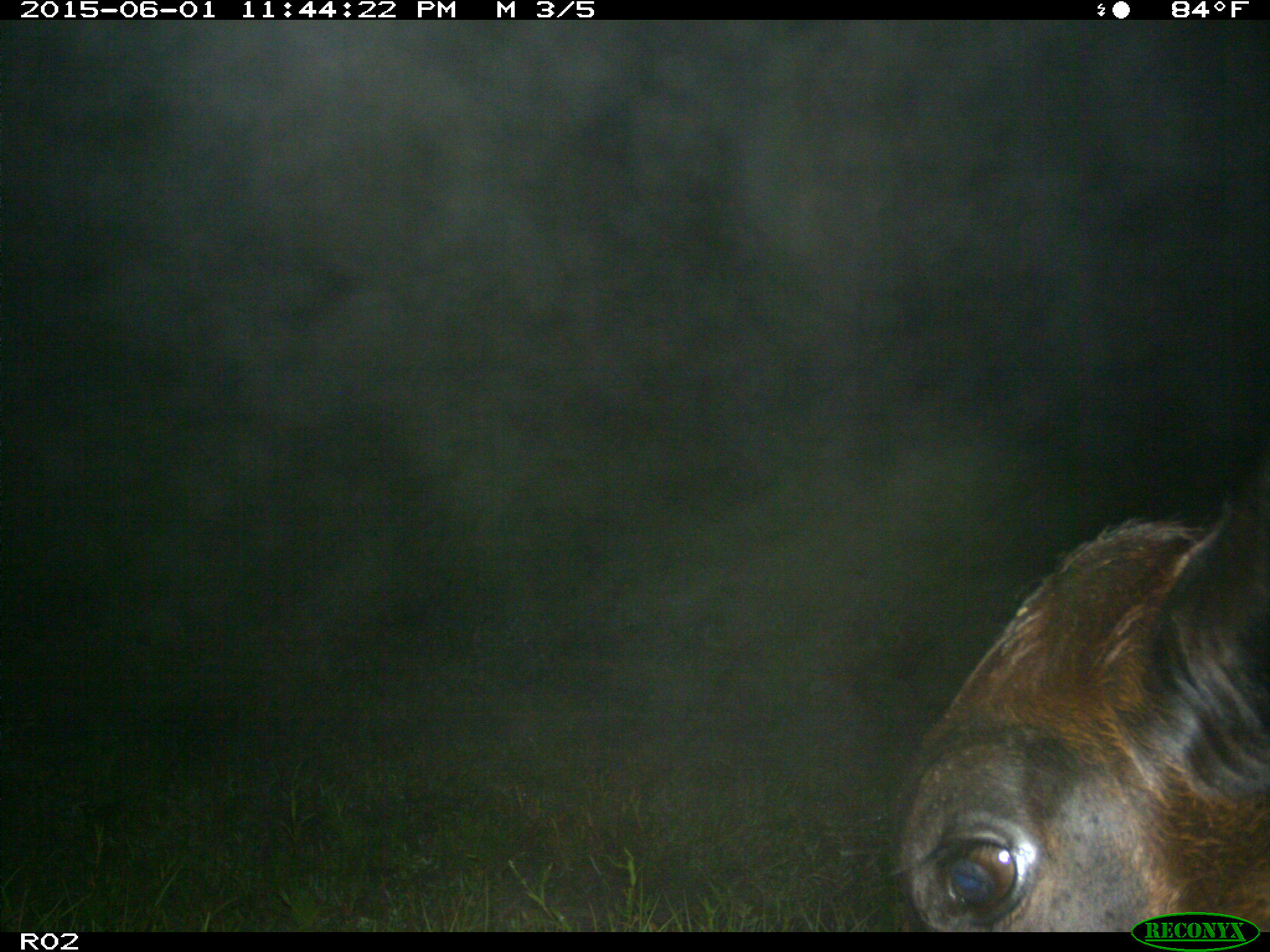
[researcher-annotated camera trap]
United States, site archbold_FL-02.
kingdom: Animalia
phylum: Chordata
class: Mammalia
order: Artiodactyla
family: Bovidae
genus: Bos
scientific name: Bos taurus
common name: domestic cow